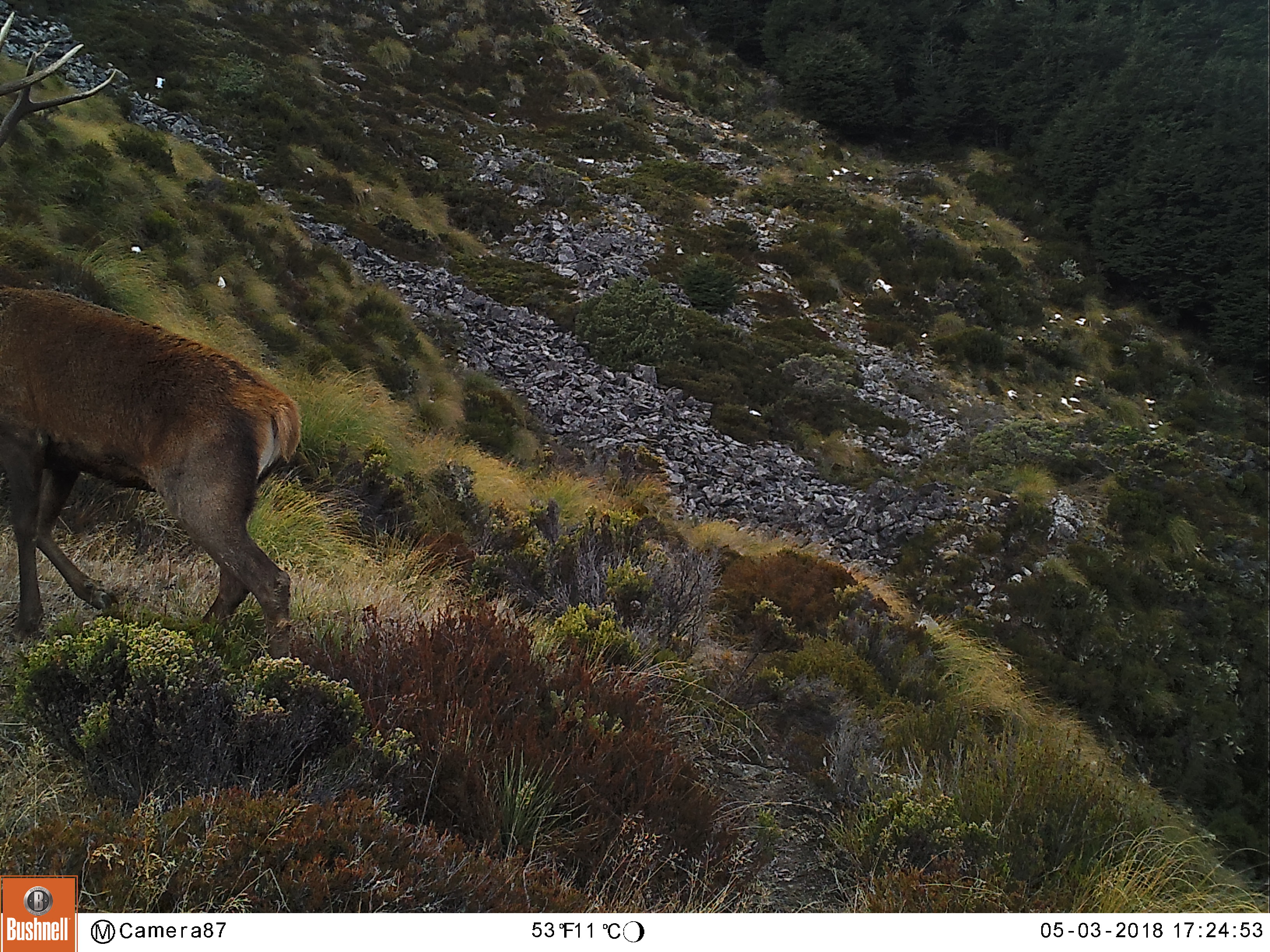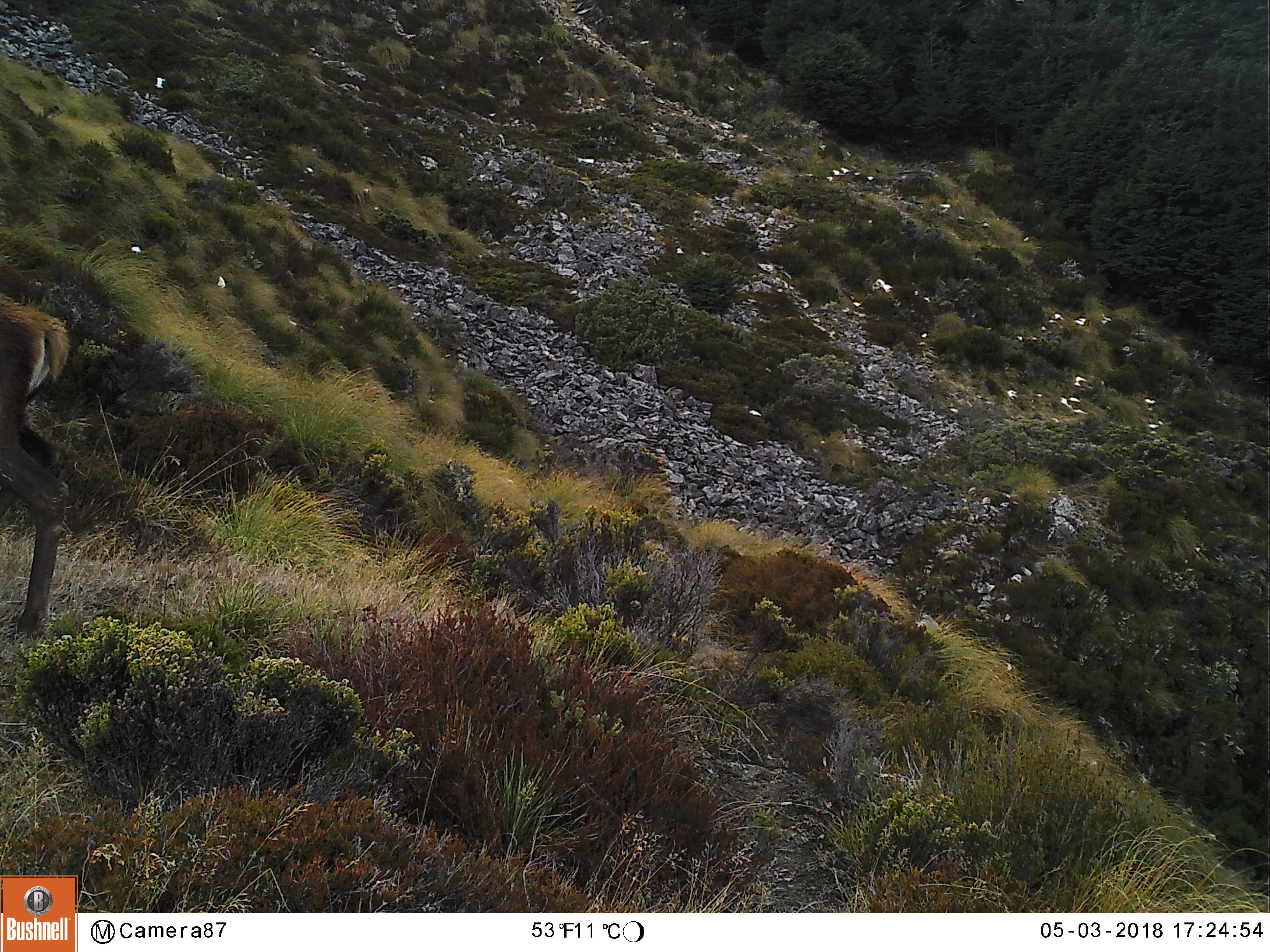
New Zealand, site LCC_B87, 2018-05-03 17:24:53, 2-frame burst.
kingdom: Animalia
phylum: Chordata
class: Mammalia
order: Artiodactyla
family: Cervidae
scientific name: Cervidae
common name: deer